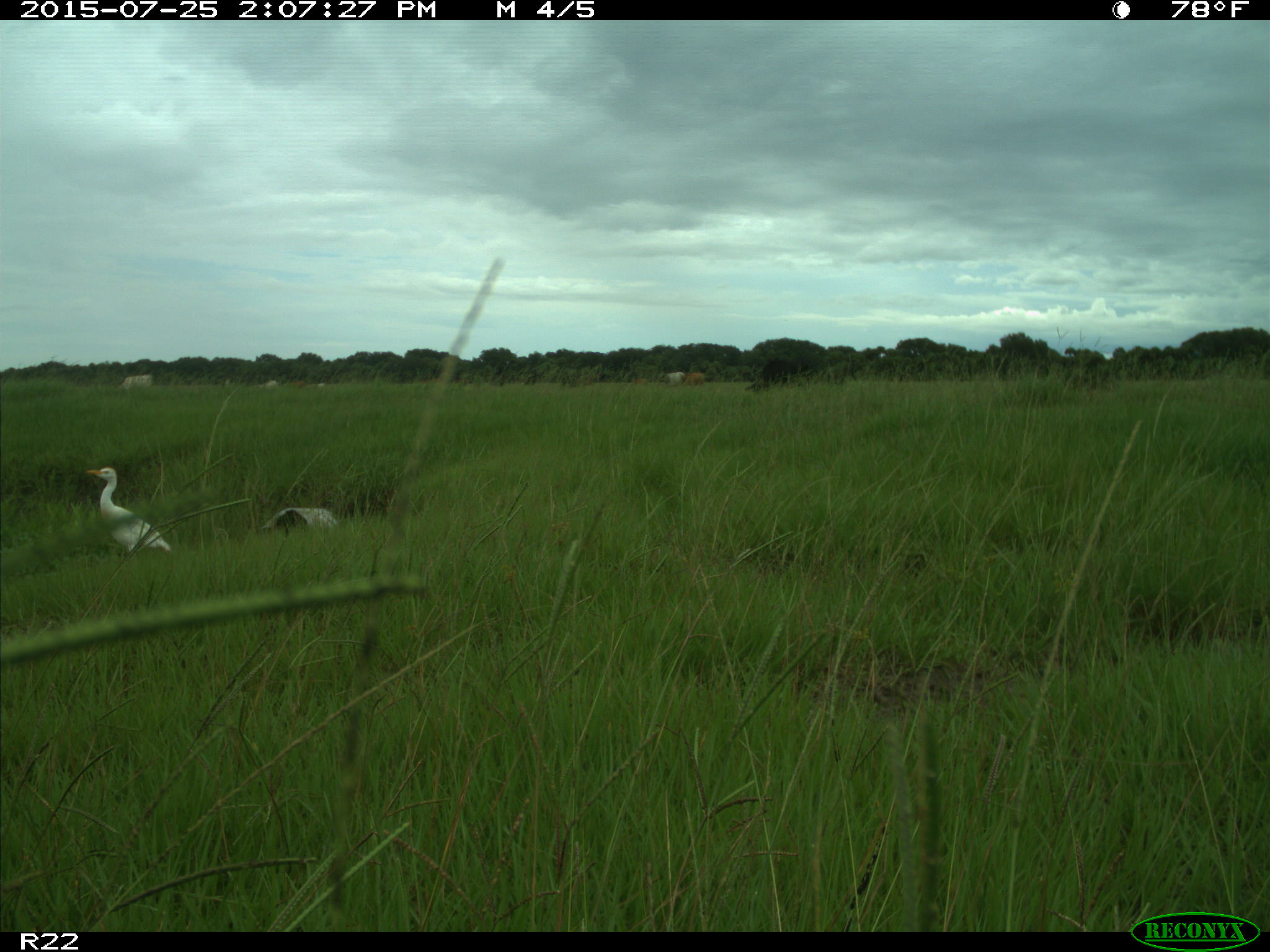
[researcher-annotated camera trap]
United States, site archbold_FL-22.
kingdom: Animalia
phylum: Chordata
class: Mammalia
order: Artiodactyla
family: Bovidae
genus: Bos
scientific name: Bos taurus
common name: domestic cow